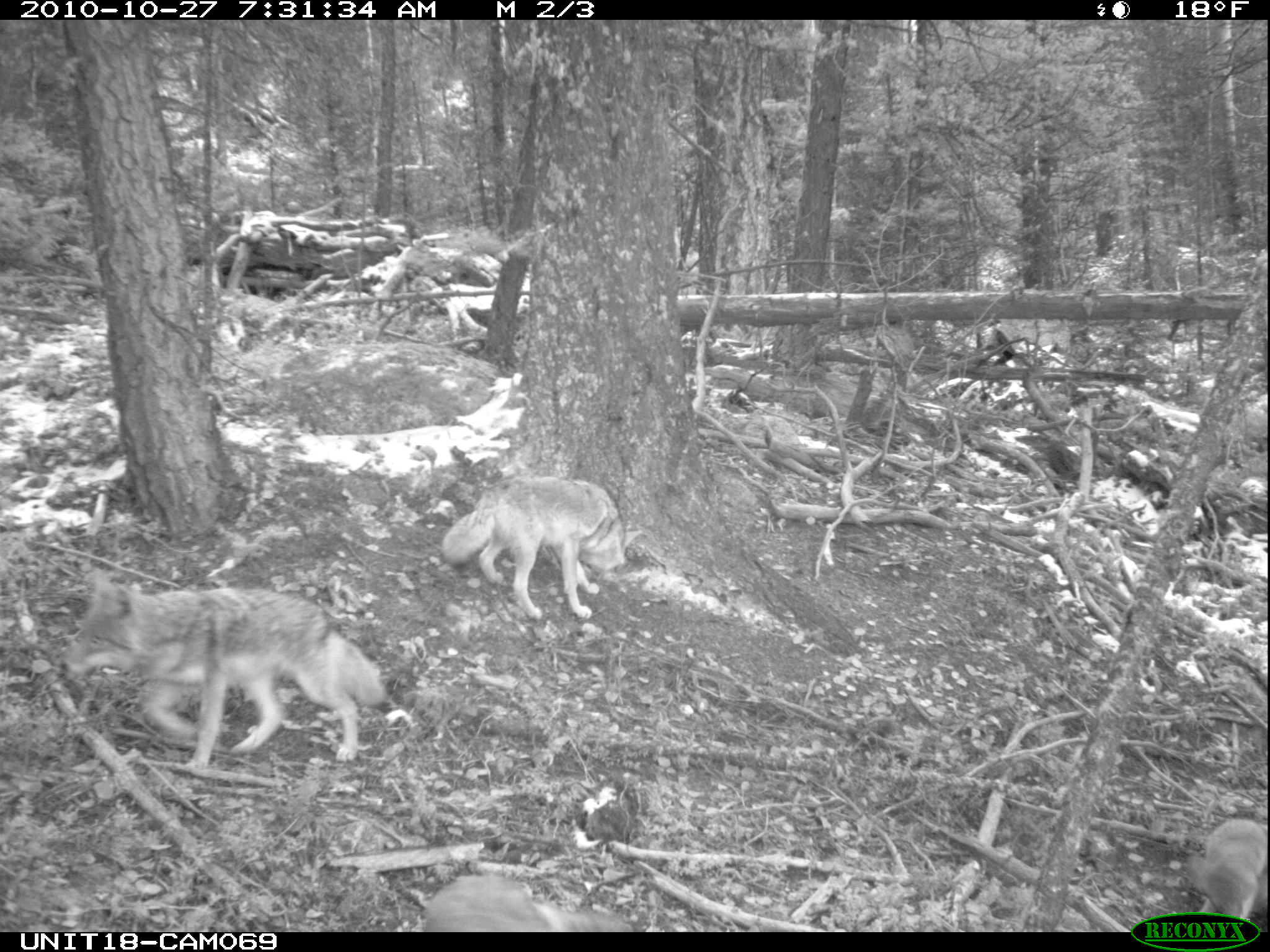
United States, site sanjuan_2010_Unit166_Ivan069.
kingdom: Animalia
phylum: Chordata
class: Mammalia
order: Carnivora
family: Canidae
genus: Canis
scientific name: Canis latrans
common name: coyote